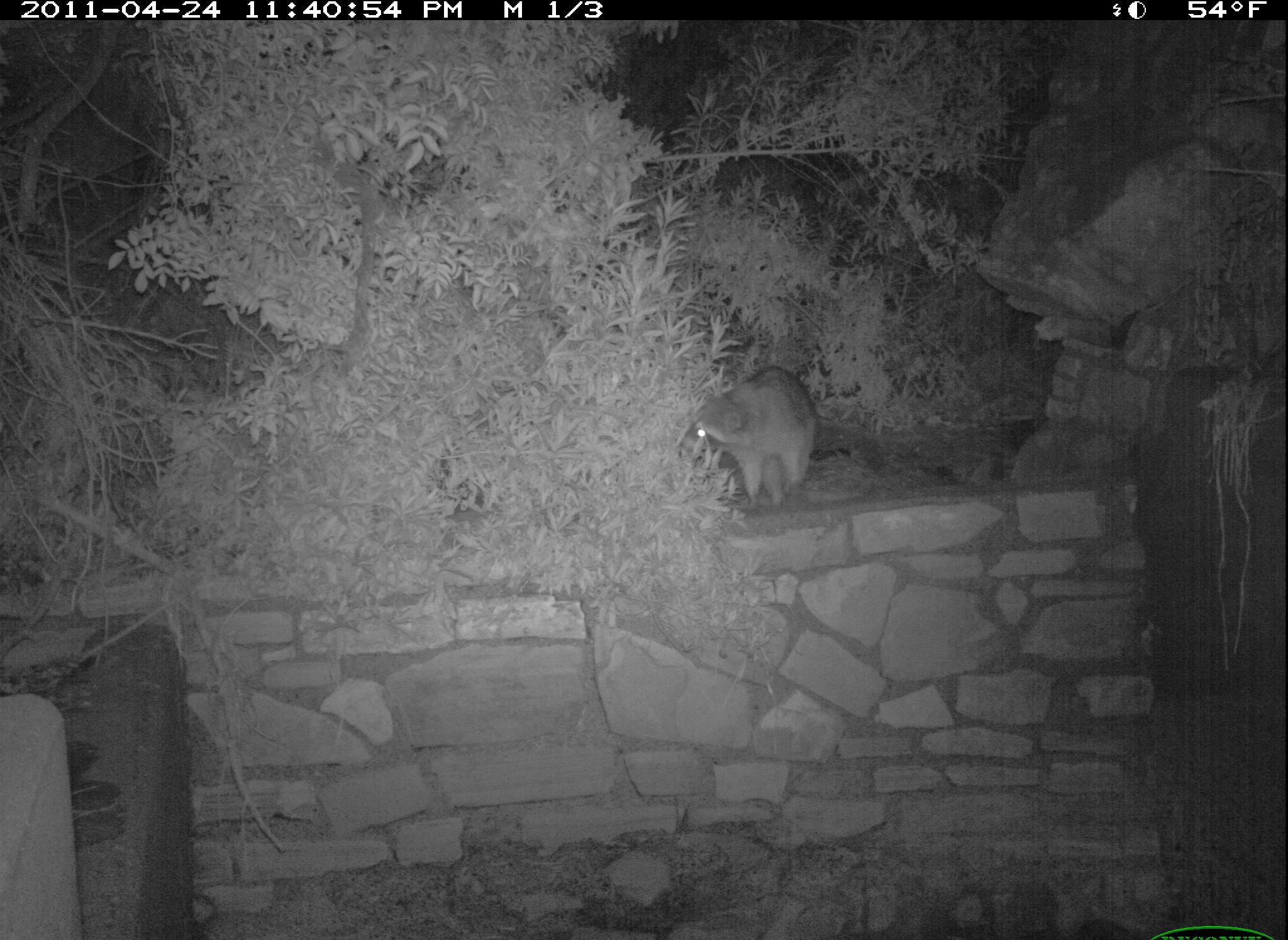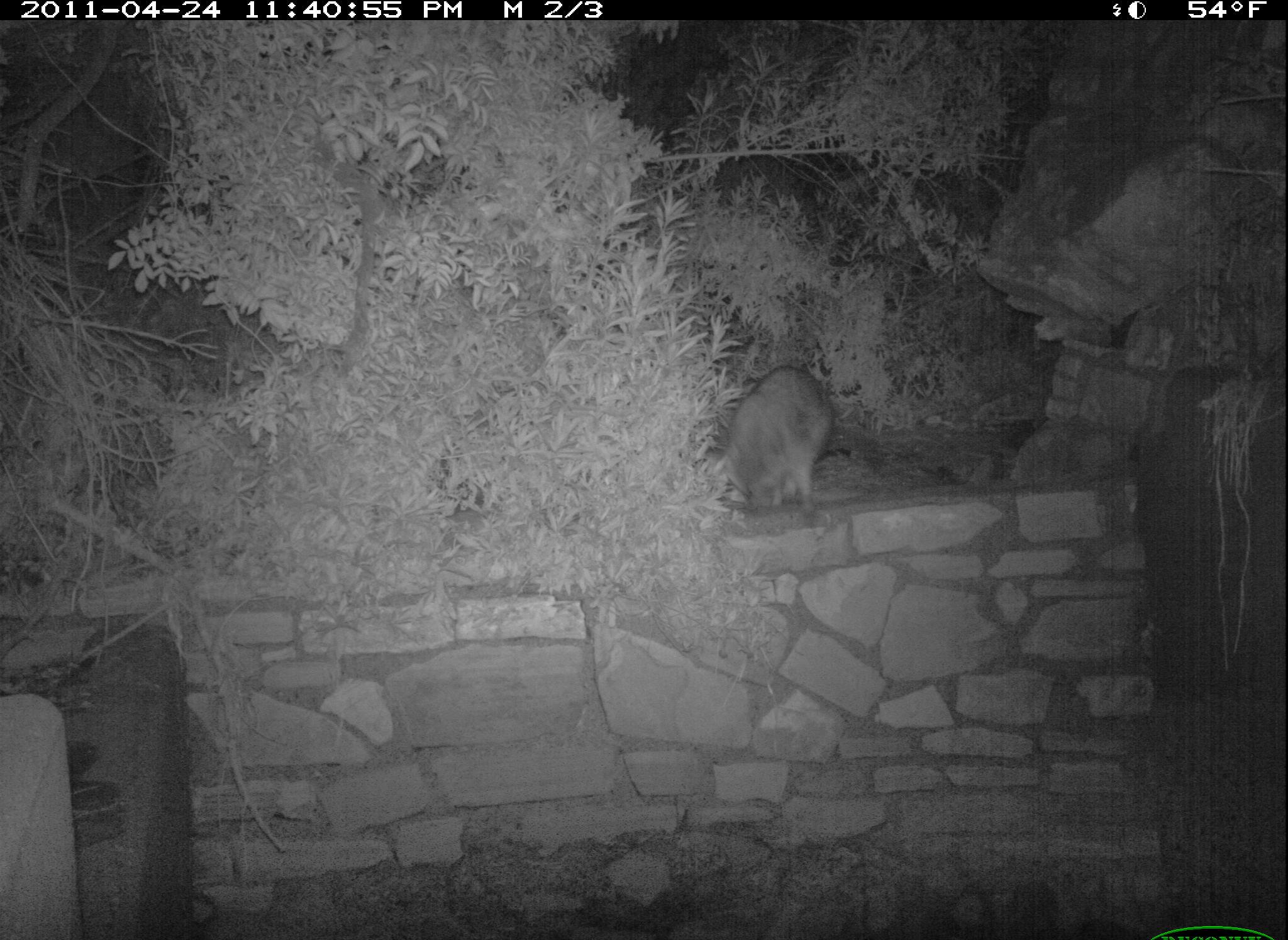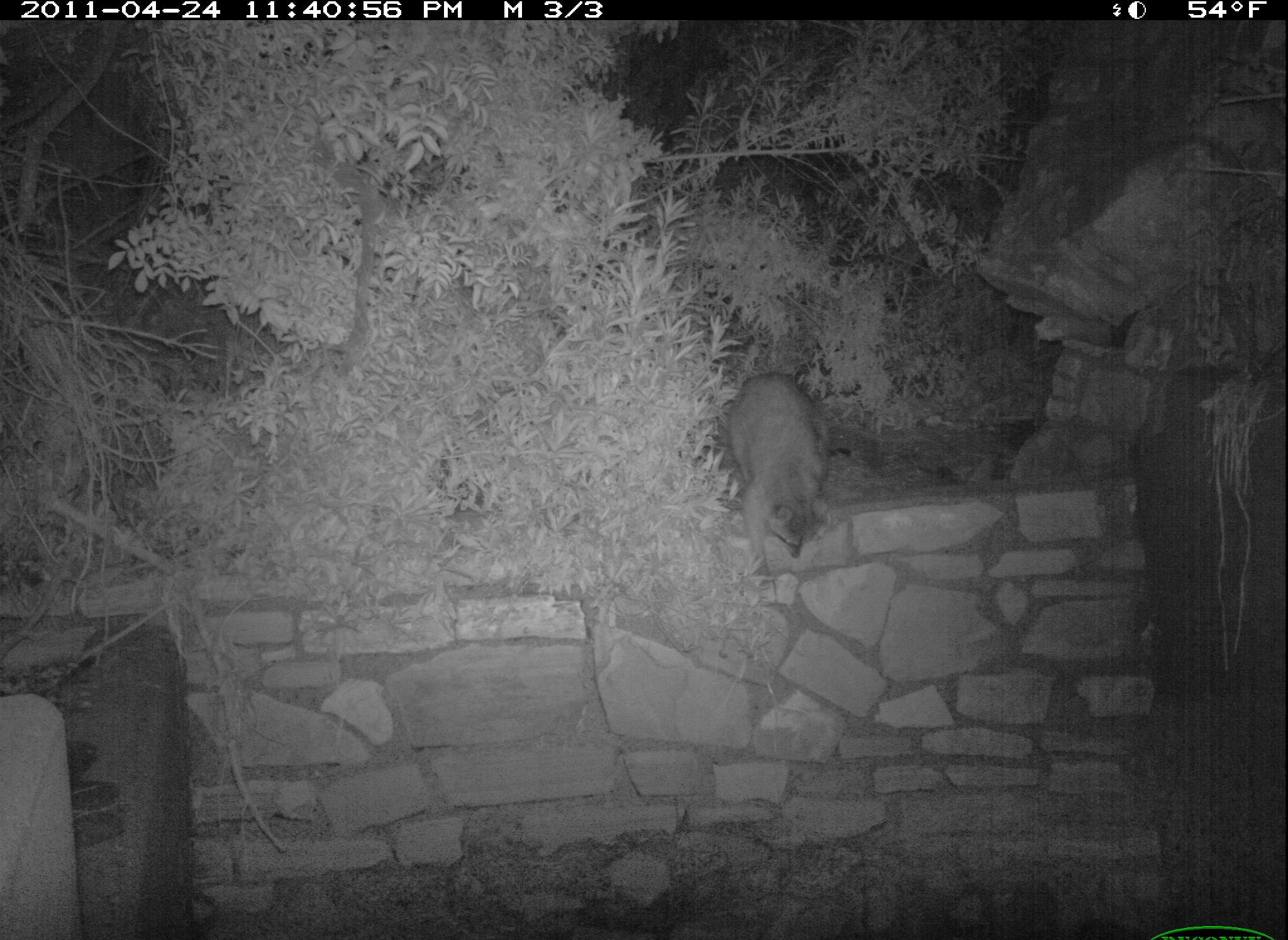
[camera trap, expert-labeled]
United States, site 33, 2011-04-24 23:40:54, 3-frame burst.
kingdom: Animalia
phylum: Chordata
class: Mammalia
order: Carnivora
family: Procyonidae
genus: Procyon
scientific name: Procyon lotor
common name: raccoon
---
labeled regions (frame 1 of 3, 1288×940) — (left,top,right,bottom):
raccoon: (689,362,821,520)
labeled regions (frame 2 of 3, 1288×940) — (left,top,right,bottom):
raccoon: (716,361,840,523)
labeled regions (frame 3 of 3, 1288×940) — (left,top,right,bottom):
raccoon: (700,348,844,548)